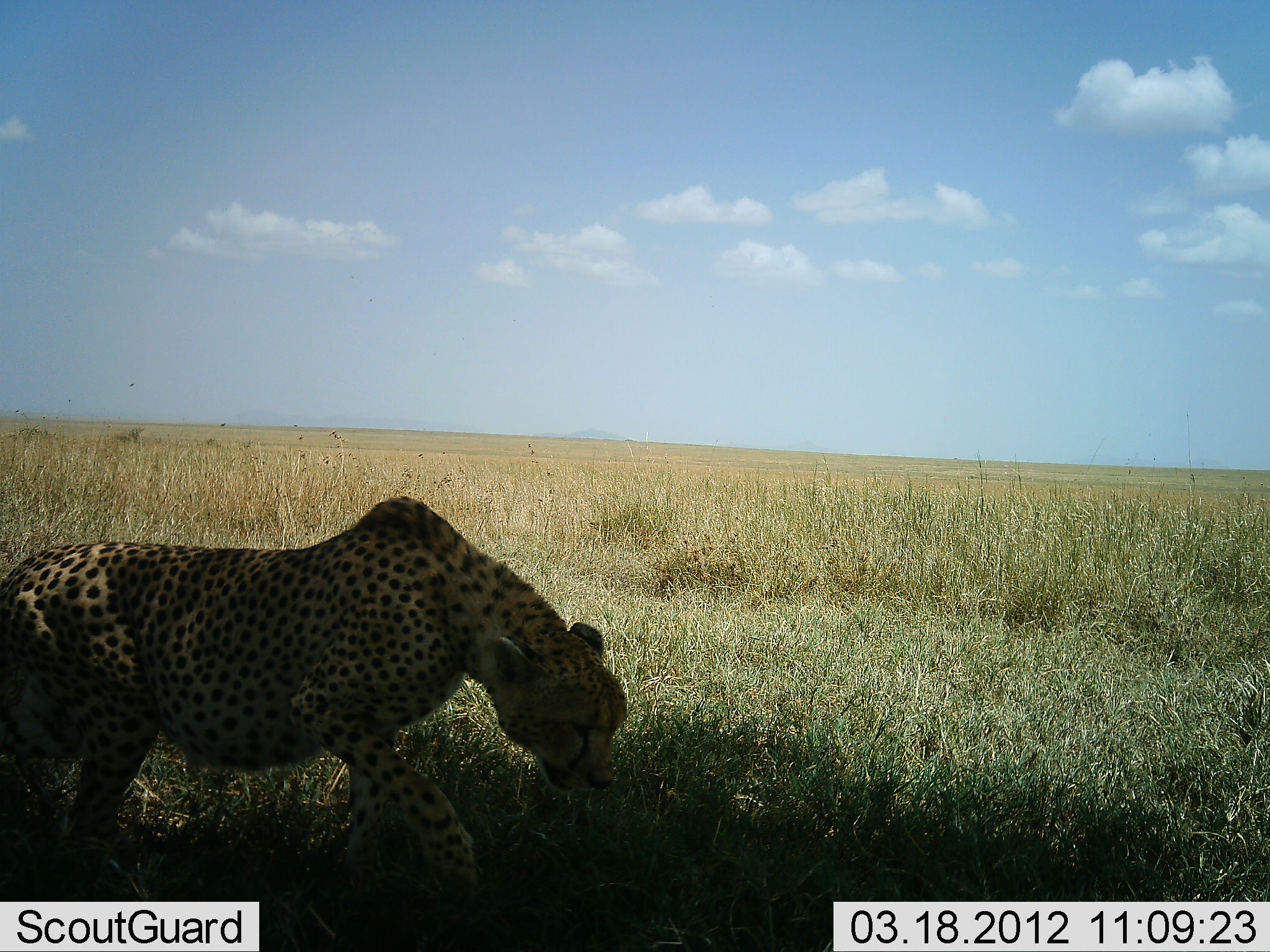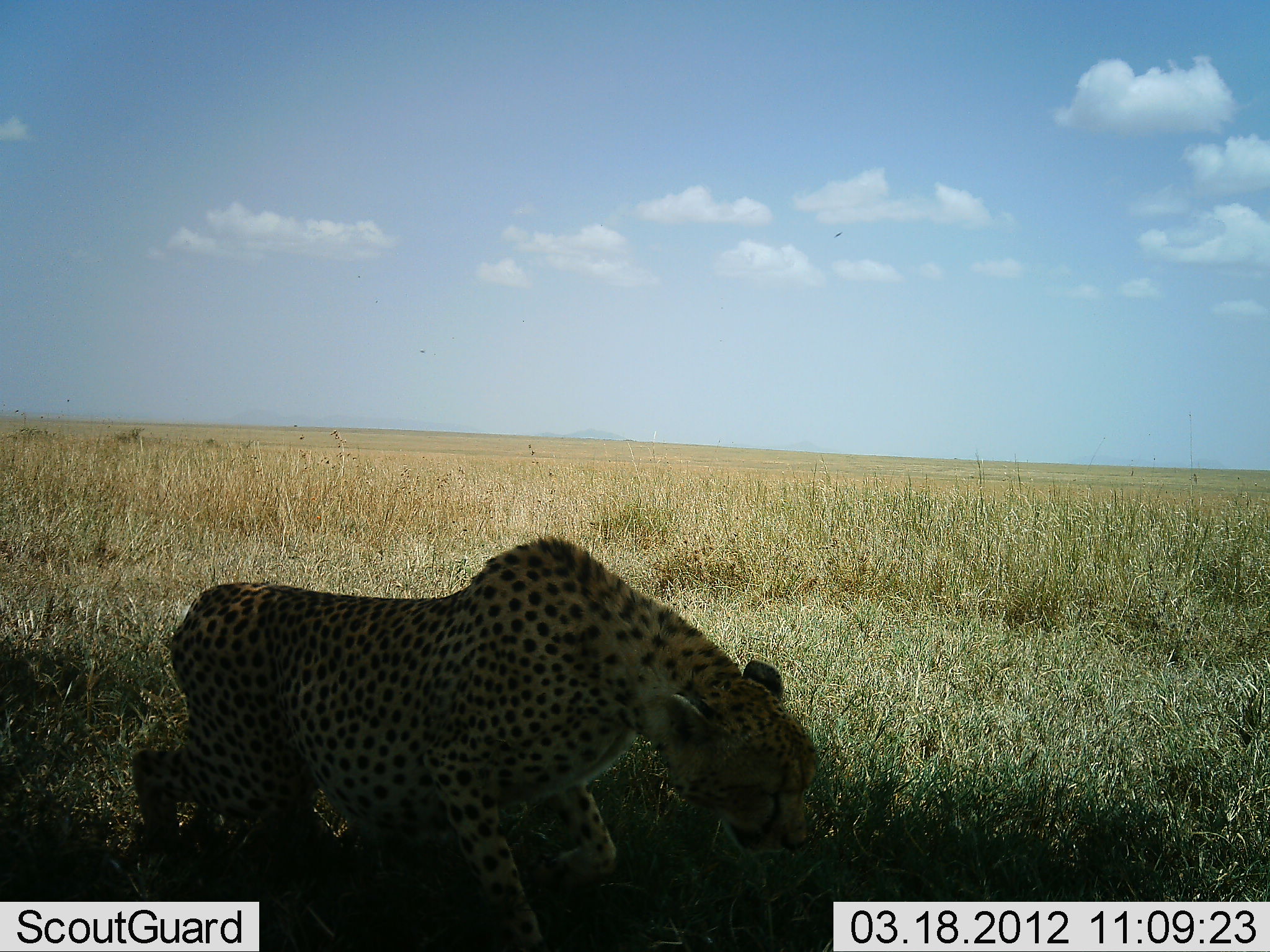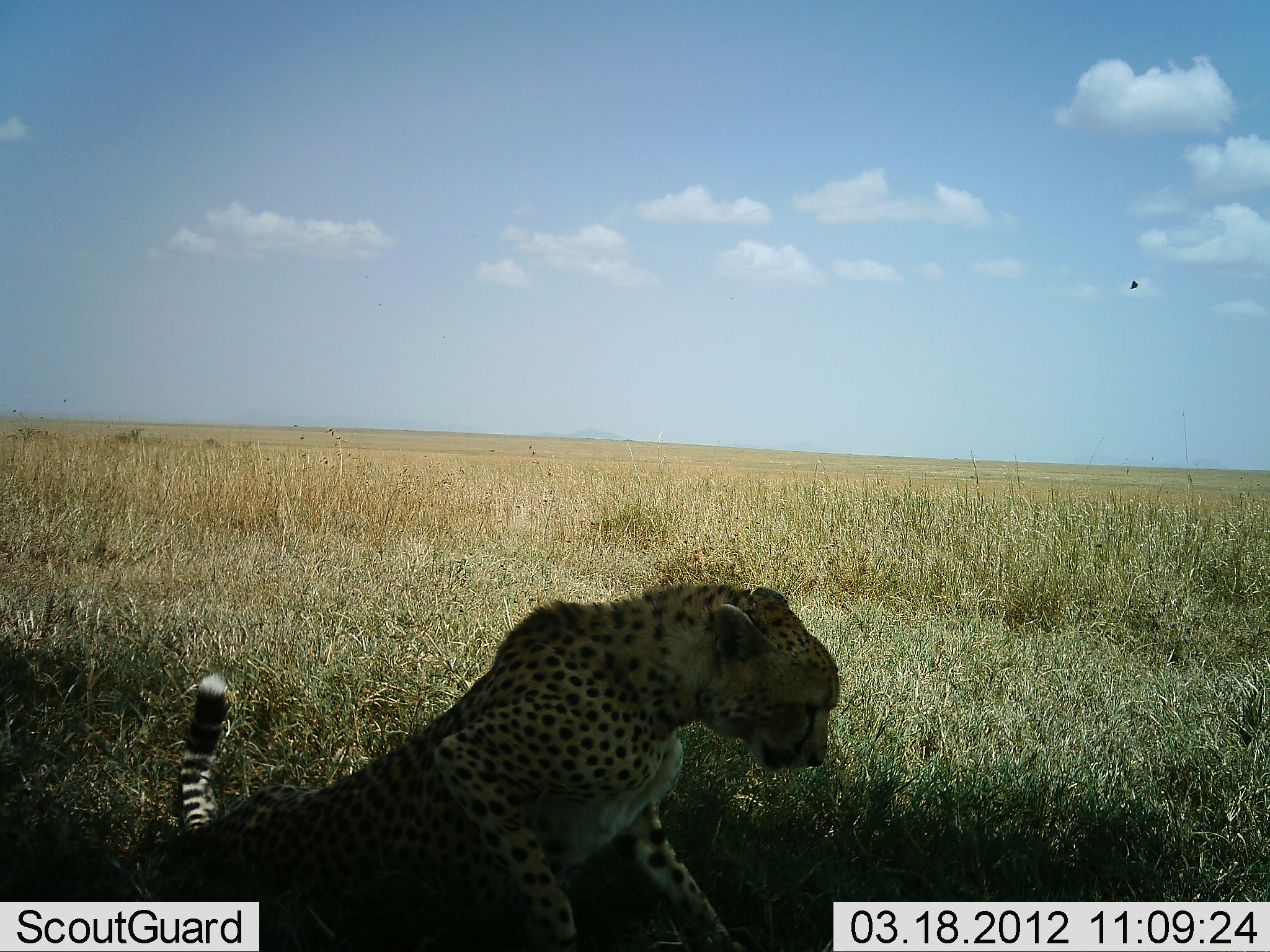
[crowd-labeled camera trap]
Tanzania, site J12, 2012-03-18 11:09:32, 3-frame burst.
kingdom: Animalia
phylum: Chordata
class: Mammalia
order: Carnivora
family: Felidae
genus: Acinonyx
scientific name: Acinonyx jubatus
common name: cheetah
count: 1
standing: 5%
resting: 74%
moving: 68%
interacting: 5%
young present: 0%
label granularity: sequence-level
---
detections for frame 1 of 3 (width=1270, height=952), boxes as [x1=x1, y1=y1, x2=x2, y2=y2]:
animal: [x1=1, y1=497, x2=629, y2=902]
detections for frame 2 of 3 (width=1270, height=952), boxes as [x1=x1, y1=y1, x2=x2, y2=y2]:
animal: [x1=130, y1=537, x2=815, y2=952]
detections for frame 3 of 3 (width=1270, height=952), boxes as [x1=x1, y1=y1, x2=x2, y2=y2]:
animal: [x1=173, y1=581, x2=839, y2=952]